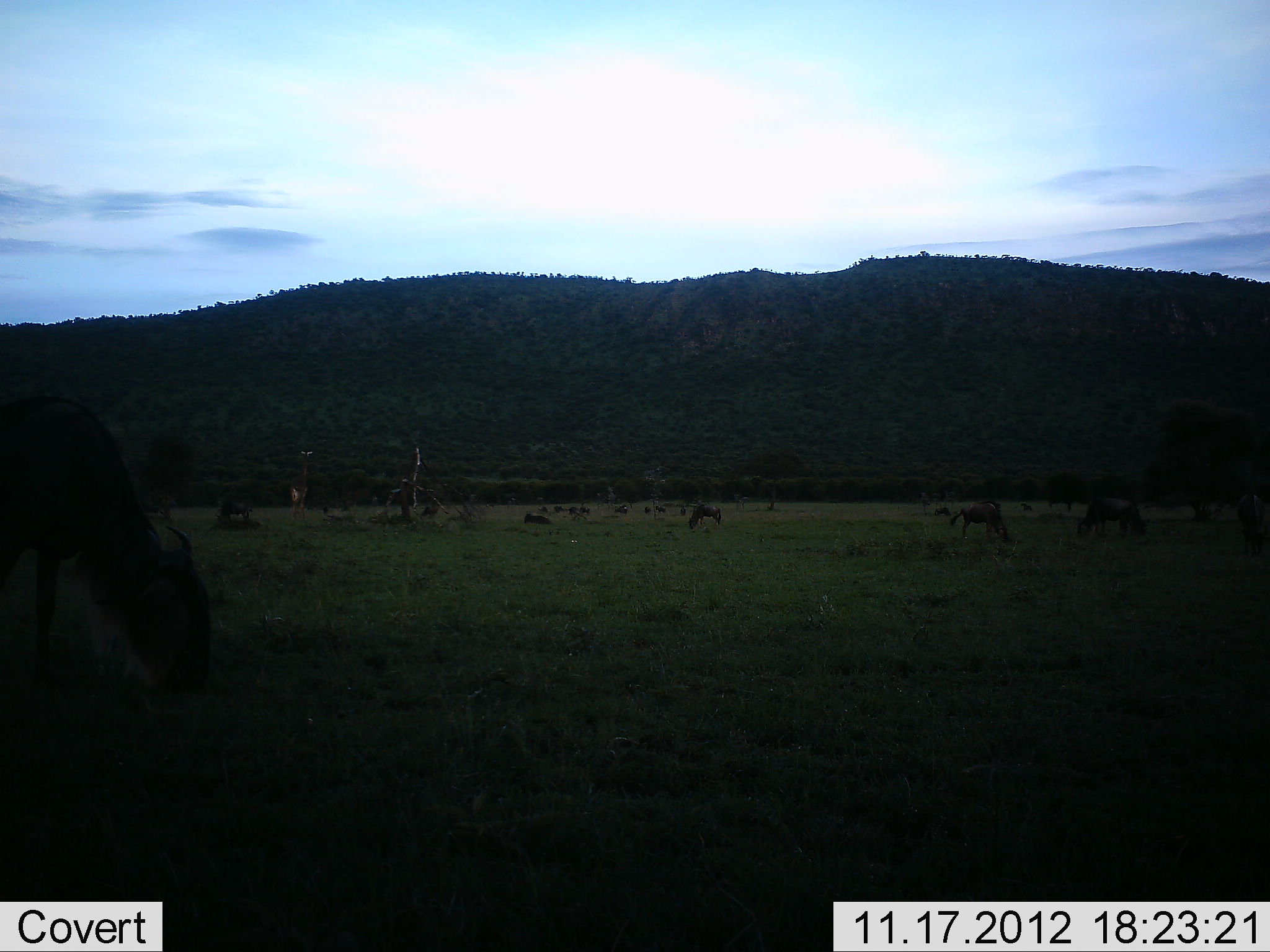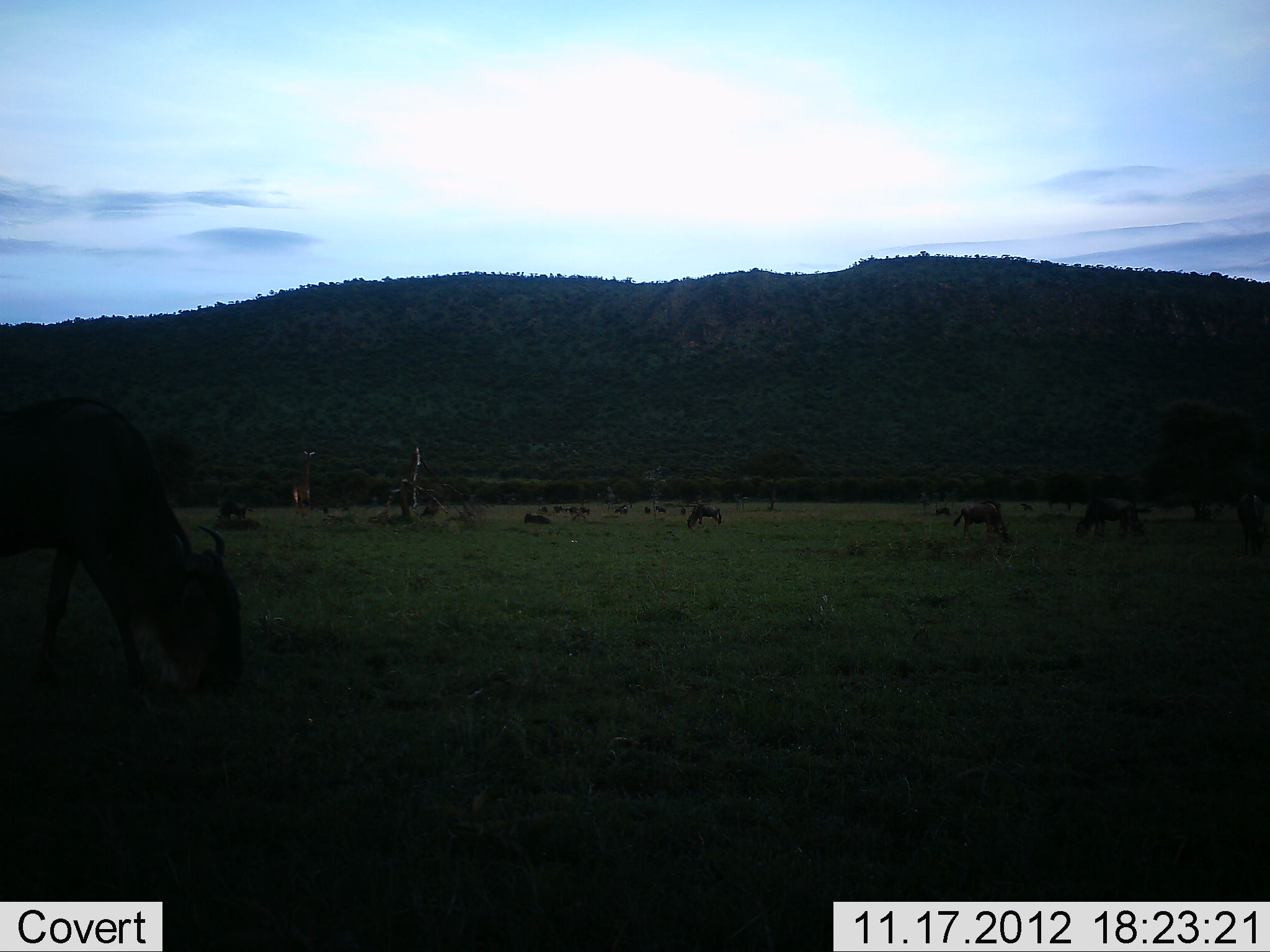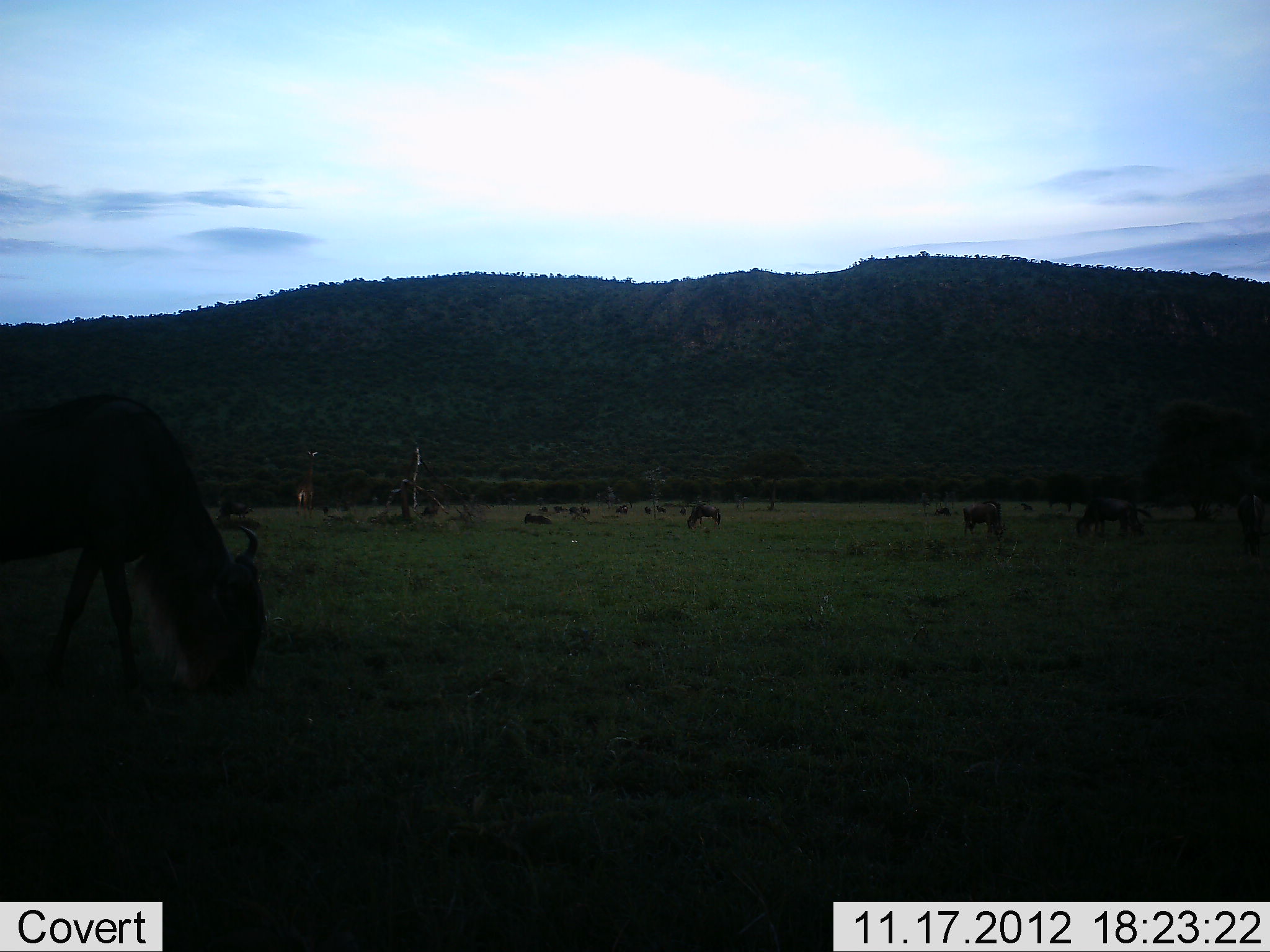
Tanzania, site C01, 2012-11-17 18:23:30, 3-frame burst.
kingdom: Animalia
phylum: Chordata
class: Mammalia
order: Artiodactyla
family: Giraffidae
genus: Giraffa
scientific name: Giraffa camelopardalis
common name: giraffe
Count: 1.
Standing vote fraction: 18%.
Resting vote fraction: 0%.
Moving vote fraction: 82%.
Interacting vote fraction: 0%.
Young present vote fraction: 0%.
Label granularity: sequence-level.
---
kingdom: Animalia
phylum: Chordata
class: Mammalia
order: Artiodactyla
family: Bovidae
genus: Connochaetes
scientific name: Connochaetes taurinus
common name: blue wildebeest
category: wildebeest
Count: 11-50.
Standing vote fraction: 50%.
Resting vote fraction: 19%.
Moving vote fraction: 12%.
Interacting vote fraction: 0%.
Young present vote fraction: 6%.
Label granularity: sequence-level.